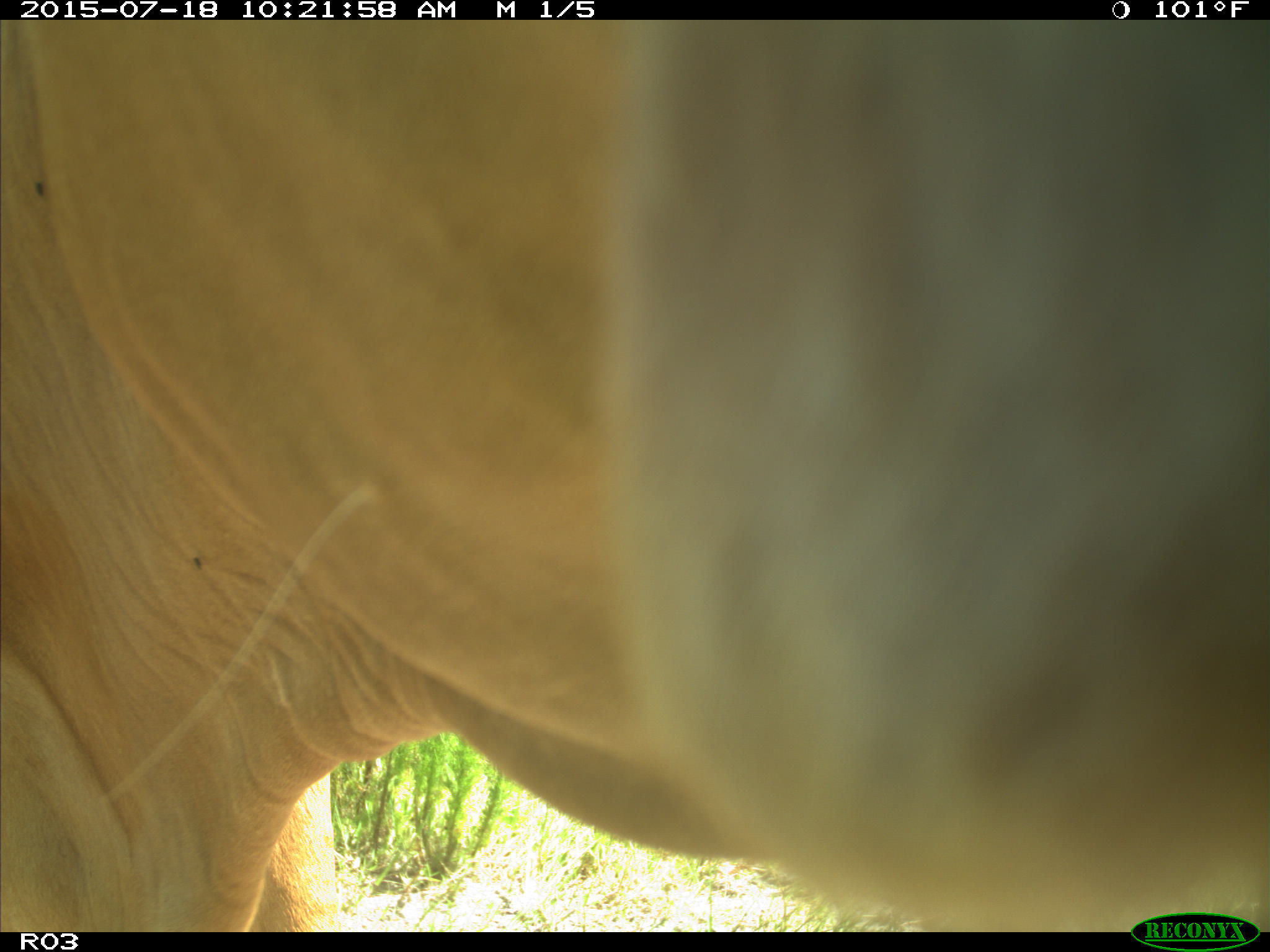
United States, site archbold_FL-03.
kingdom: Animalia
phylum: Chordata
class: Mammalia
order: Artiodactyla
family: Bovidae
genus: Bos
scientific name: Bos taurus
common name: domestic cow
Bos taurus (domestic cow).